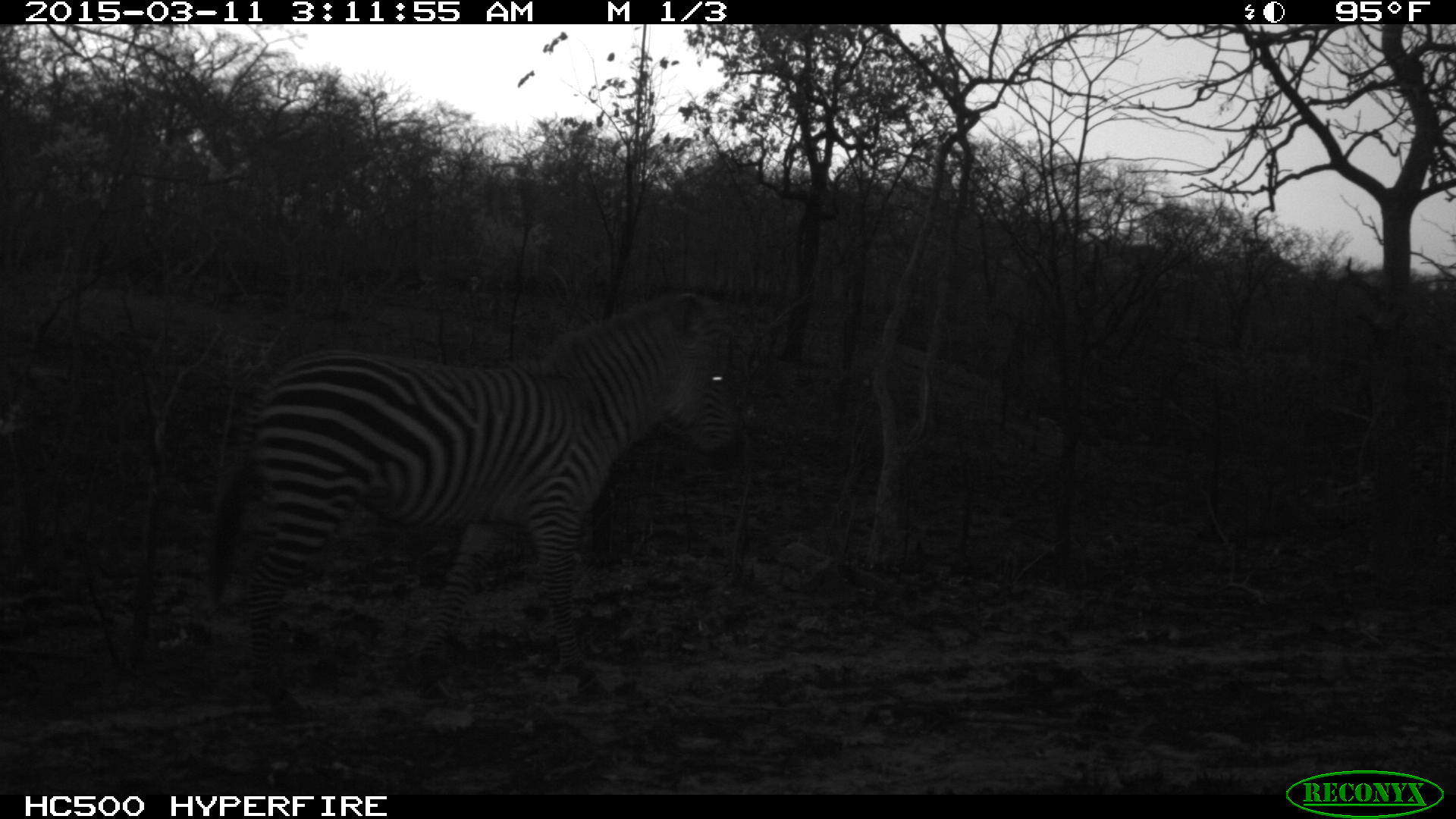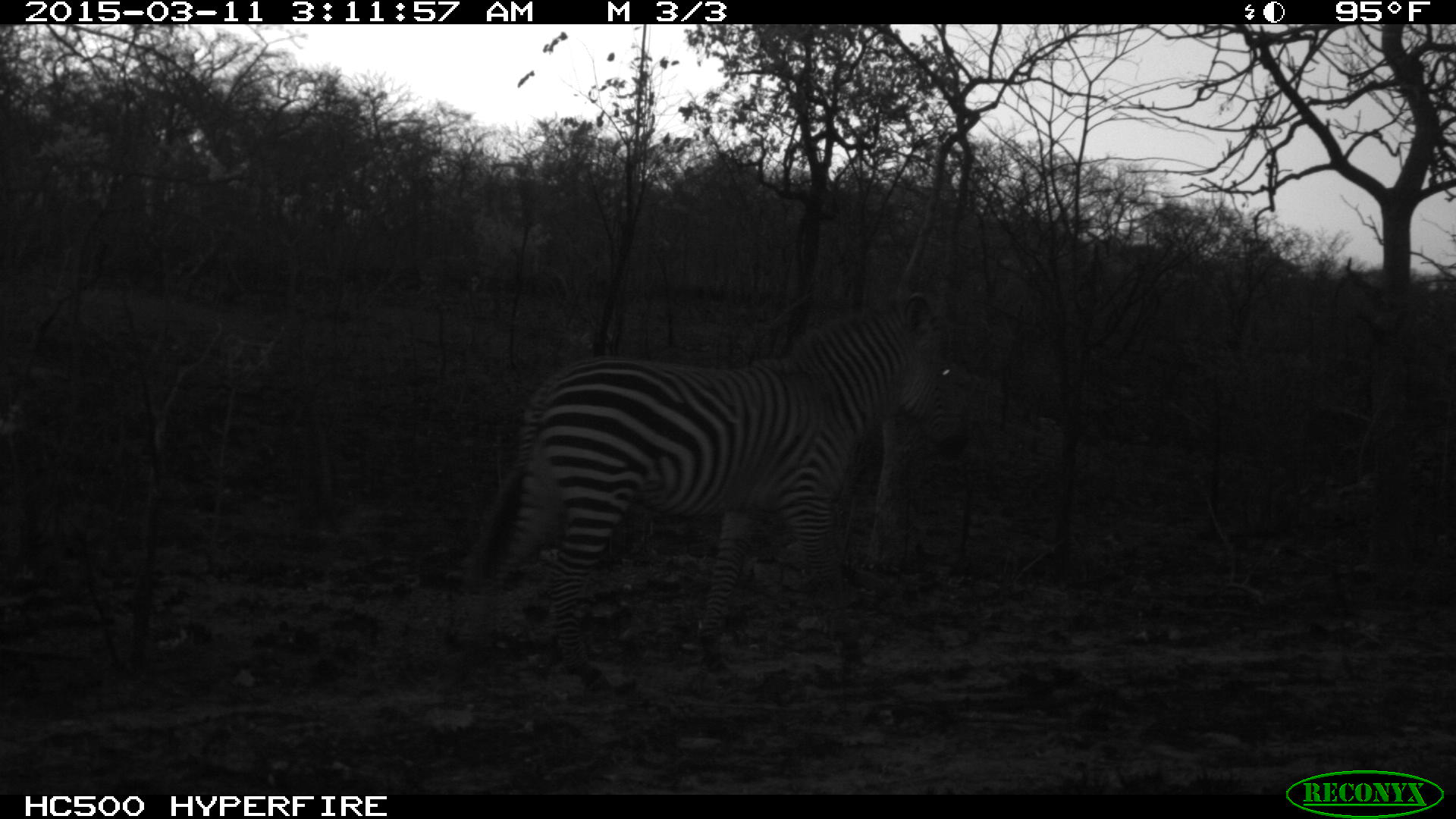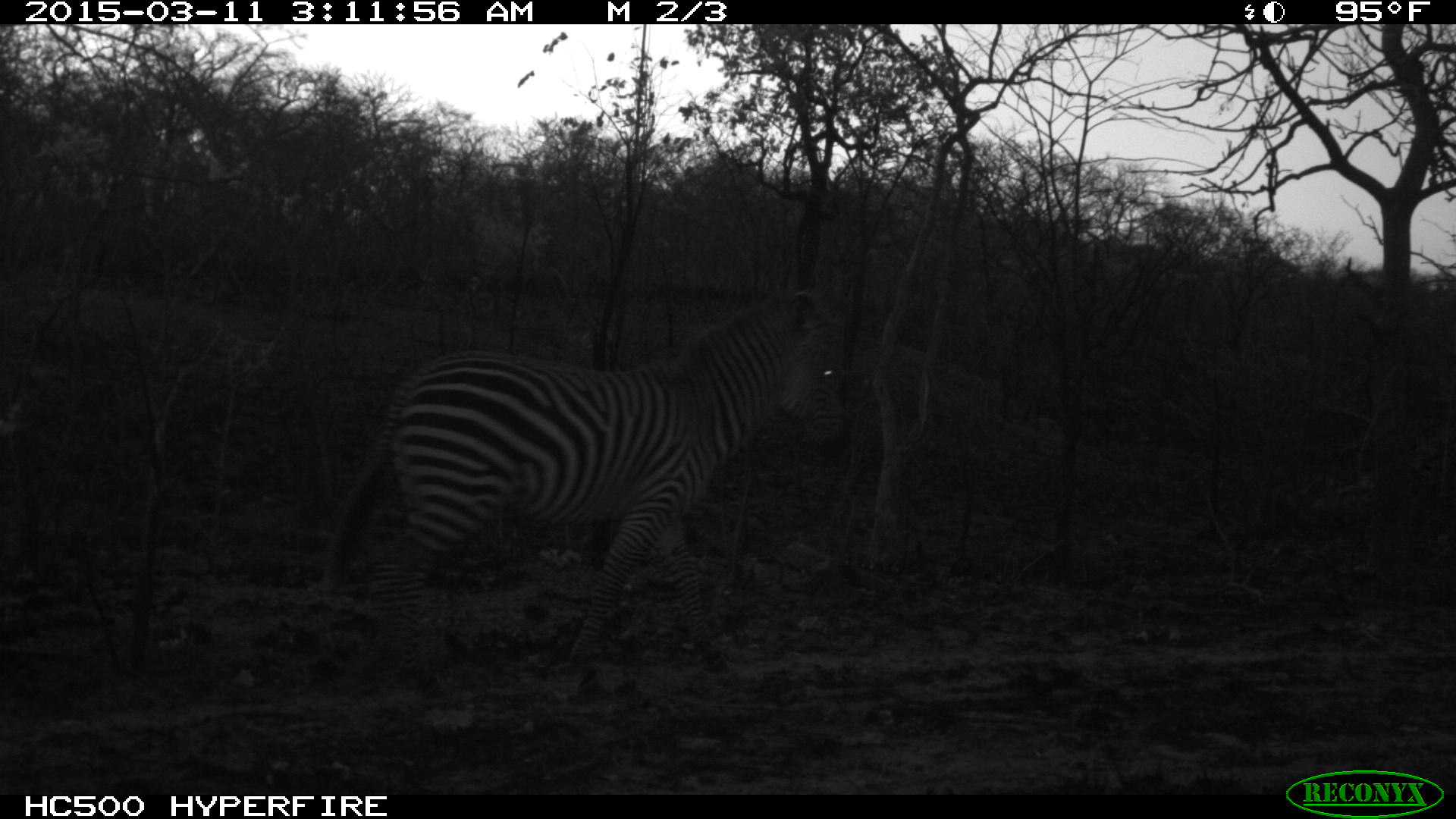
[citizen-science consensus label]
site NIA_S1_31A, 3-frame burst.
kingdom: Animalia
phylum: Chordata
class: Mammalia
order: Perissodactyla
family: Equidae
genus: Equus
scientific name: Equus quagga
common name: plains zebra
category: zebraplains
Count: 1.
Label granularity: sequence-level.